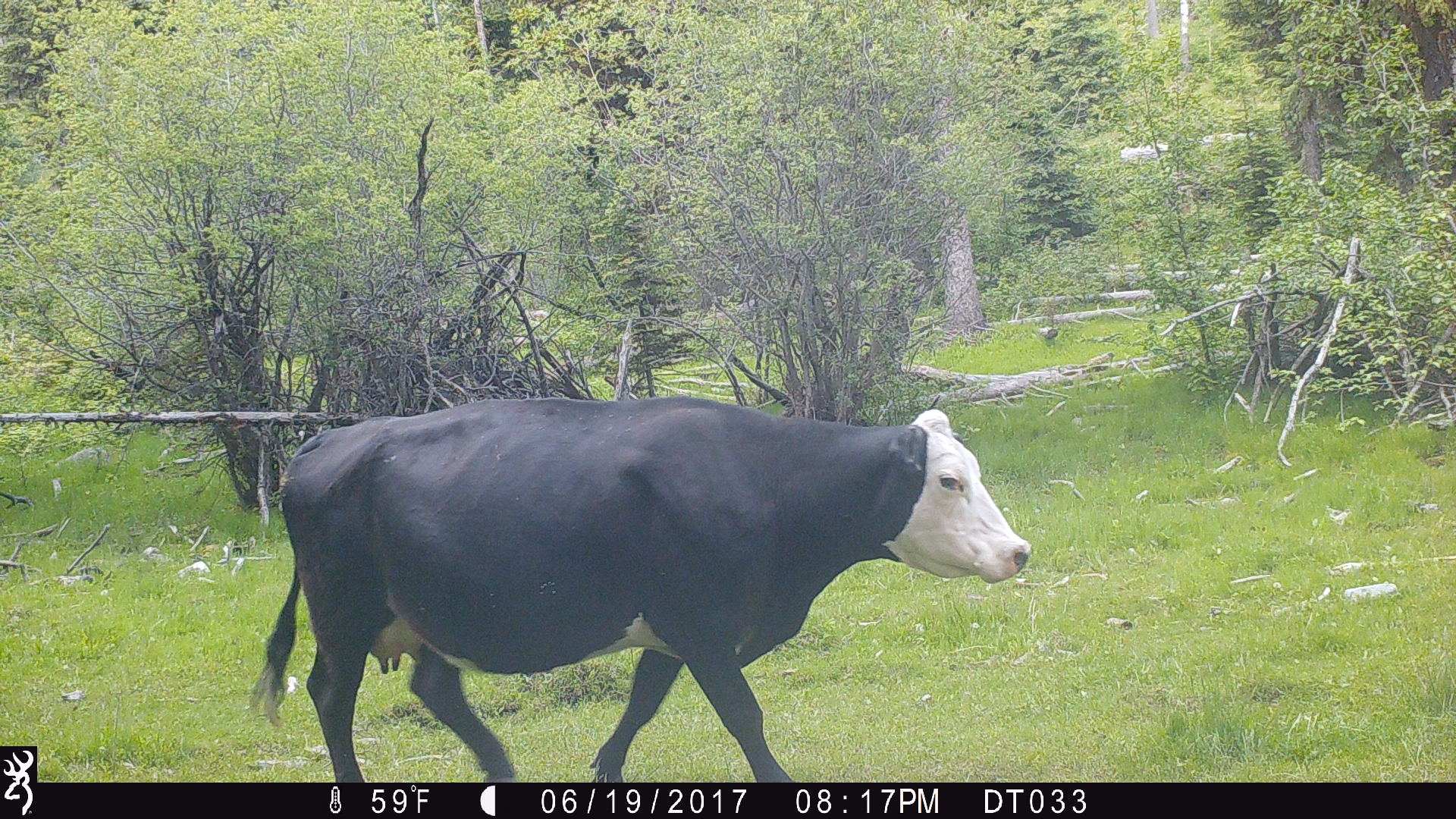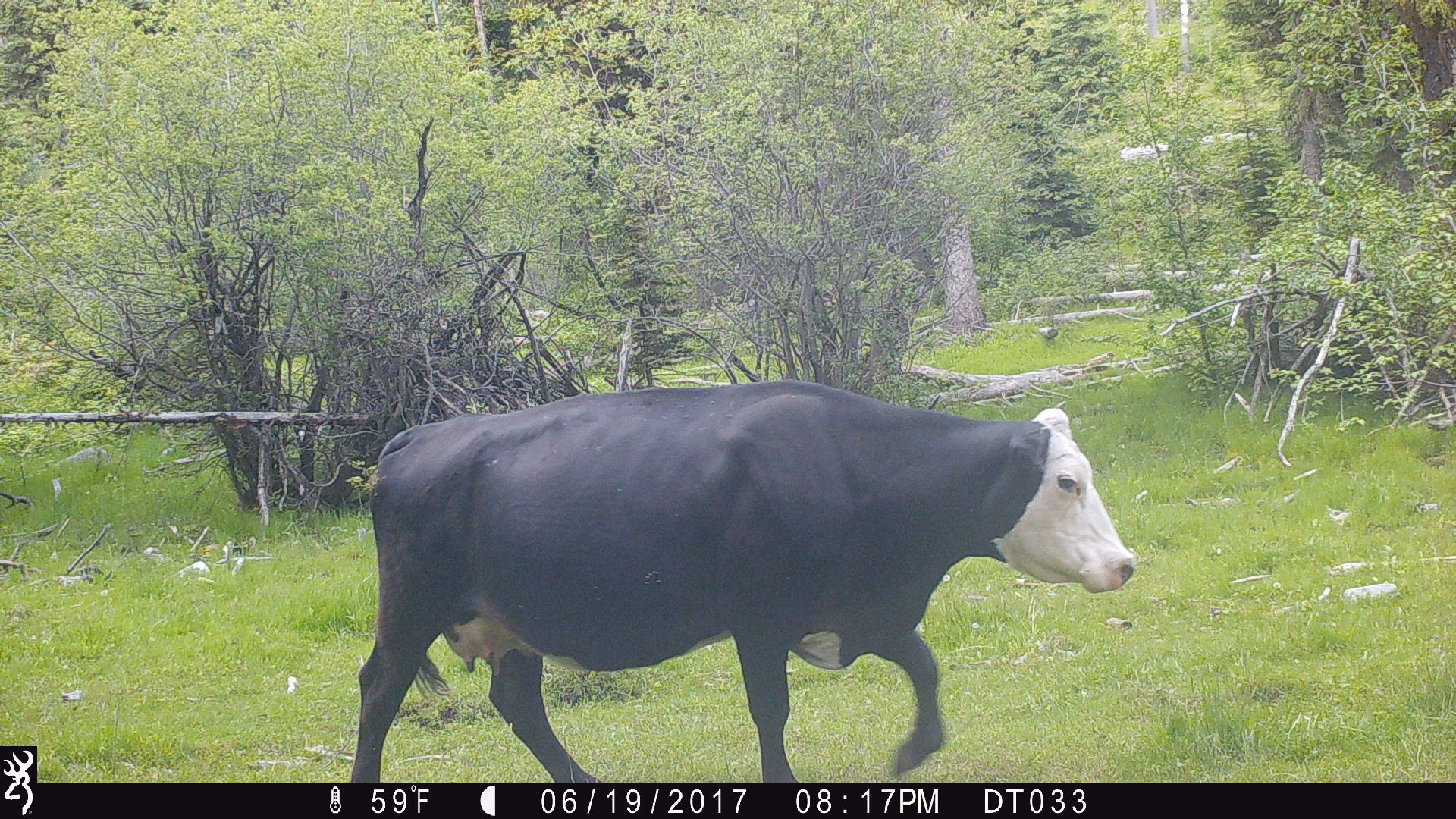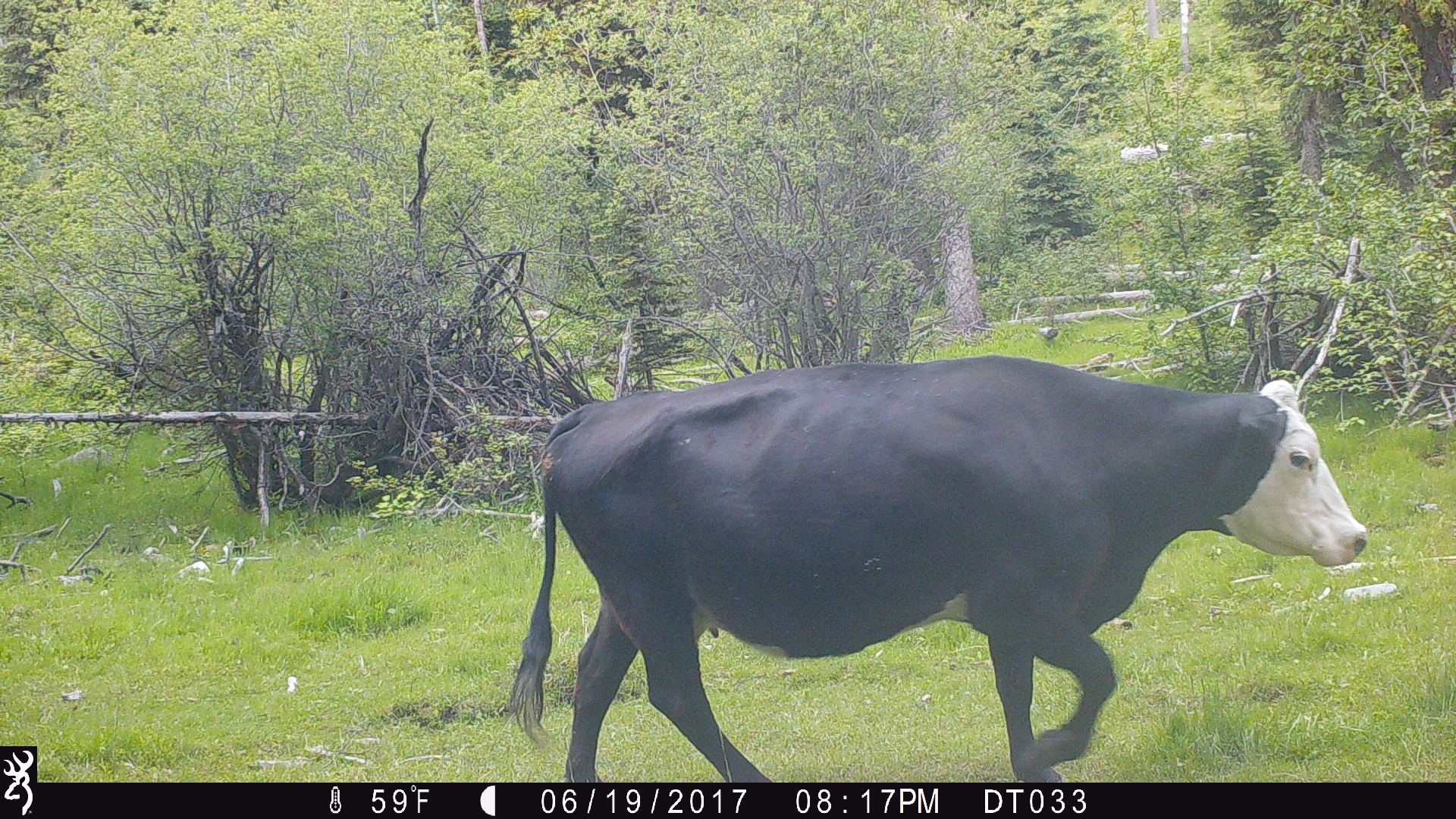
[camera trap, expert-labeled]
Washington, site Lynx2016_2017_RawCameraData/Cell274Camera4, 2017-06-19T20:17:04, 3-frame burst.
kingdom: Animalia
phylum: Chordata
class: Mammalia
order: Artiodactyla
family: Bovidae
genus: Bos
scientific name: Bos taurus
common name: domestic cattle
Domestic cattle (Bos taurus). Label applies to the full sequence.